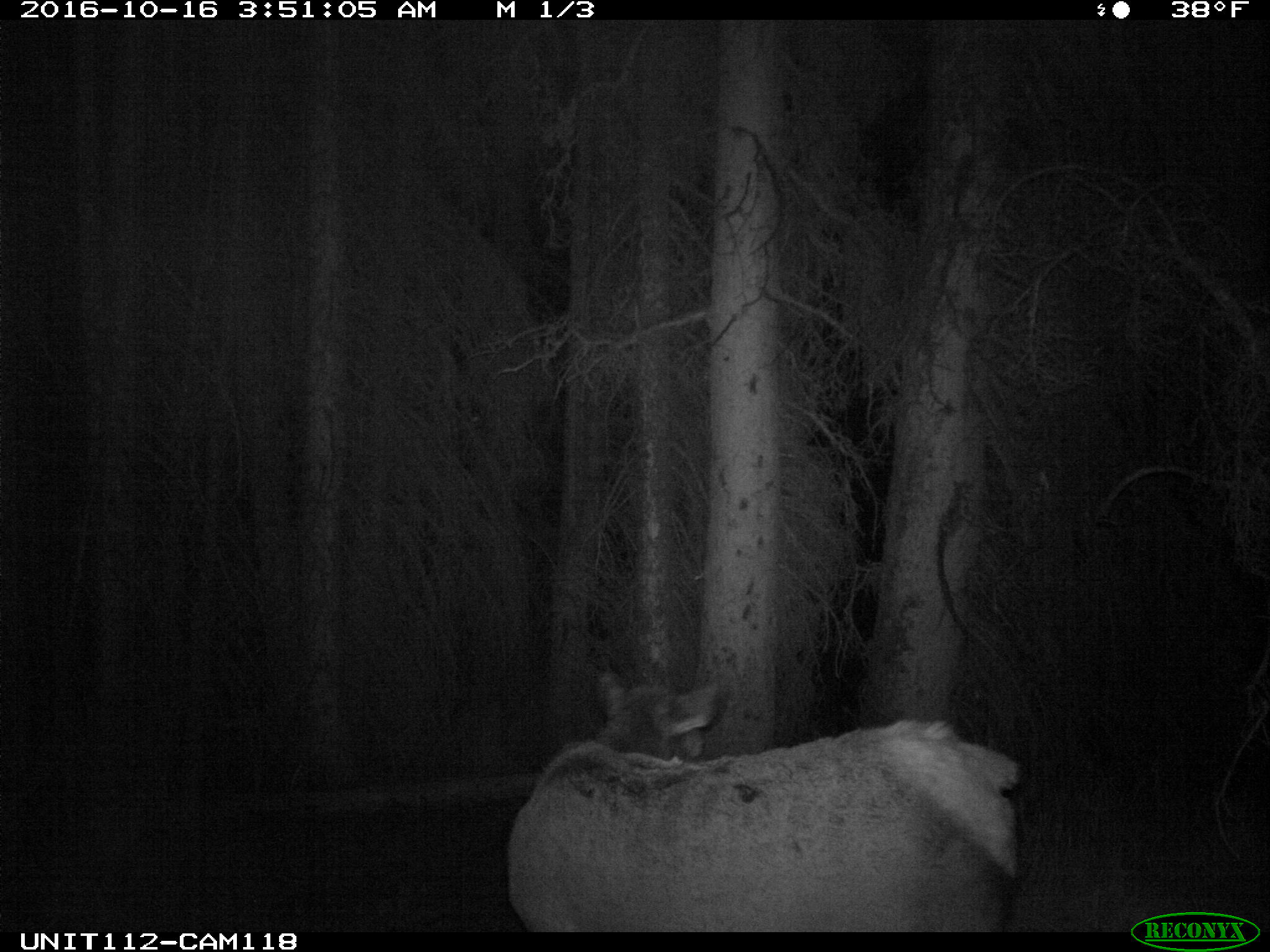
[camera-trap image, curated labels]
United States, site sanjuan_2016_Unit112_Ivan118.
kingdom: Animalia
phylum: Chordata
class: Mammalia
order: Artiodactyla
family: Cervidae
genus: Cervus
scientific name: Cervus elaphus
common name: red deer